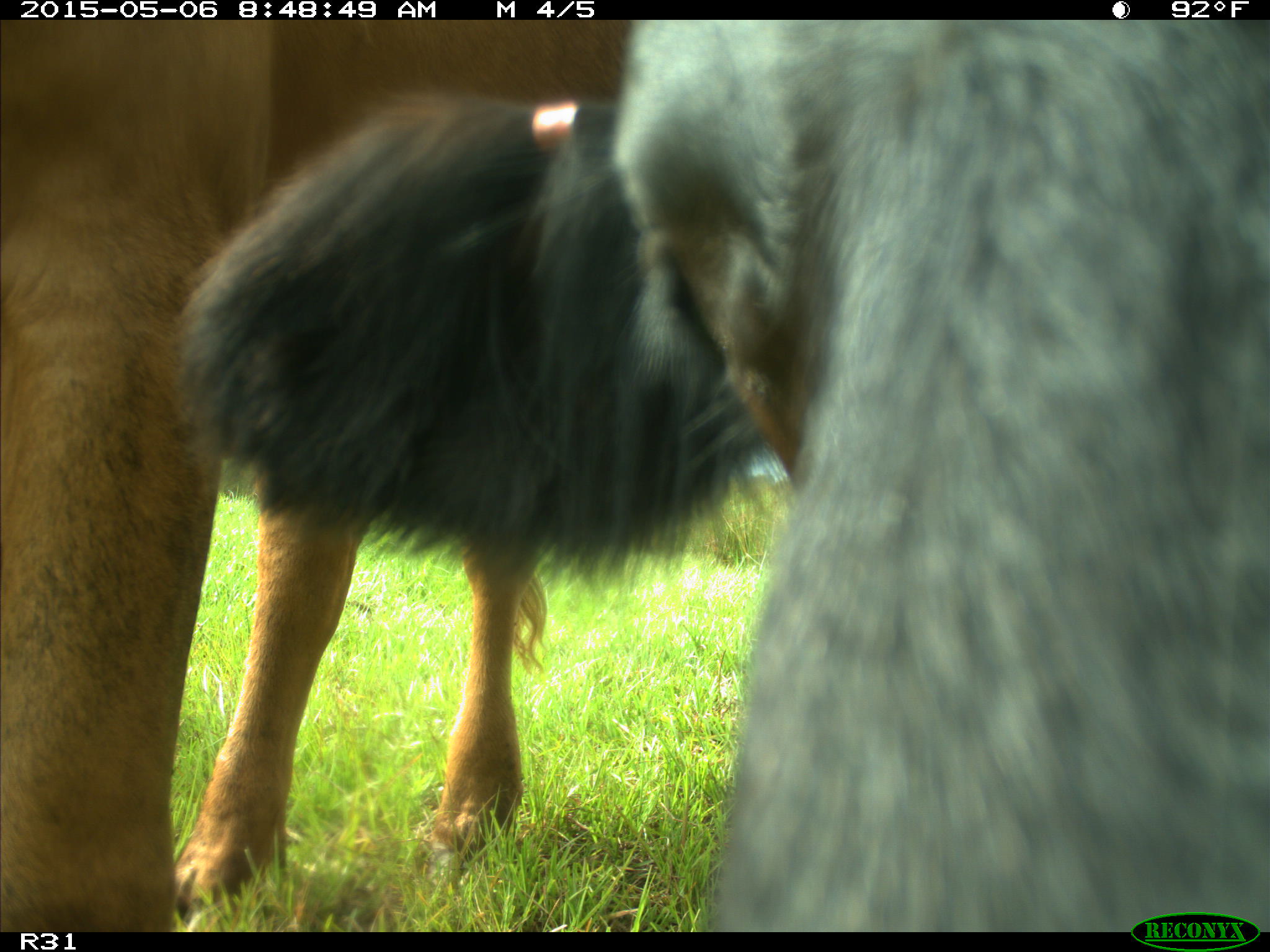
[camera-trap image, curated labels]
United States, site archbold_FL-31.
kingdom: Animalia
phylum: Chordata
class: Mammalia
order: Artiodactyla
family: Bovidae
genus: Bos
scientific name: Bos taurus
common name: domestic cow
Bos taurus (domestic cow).